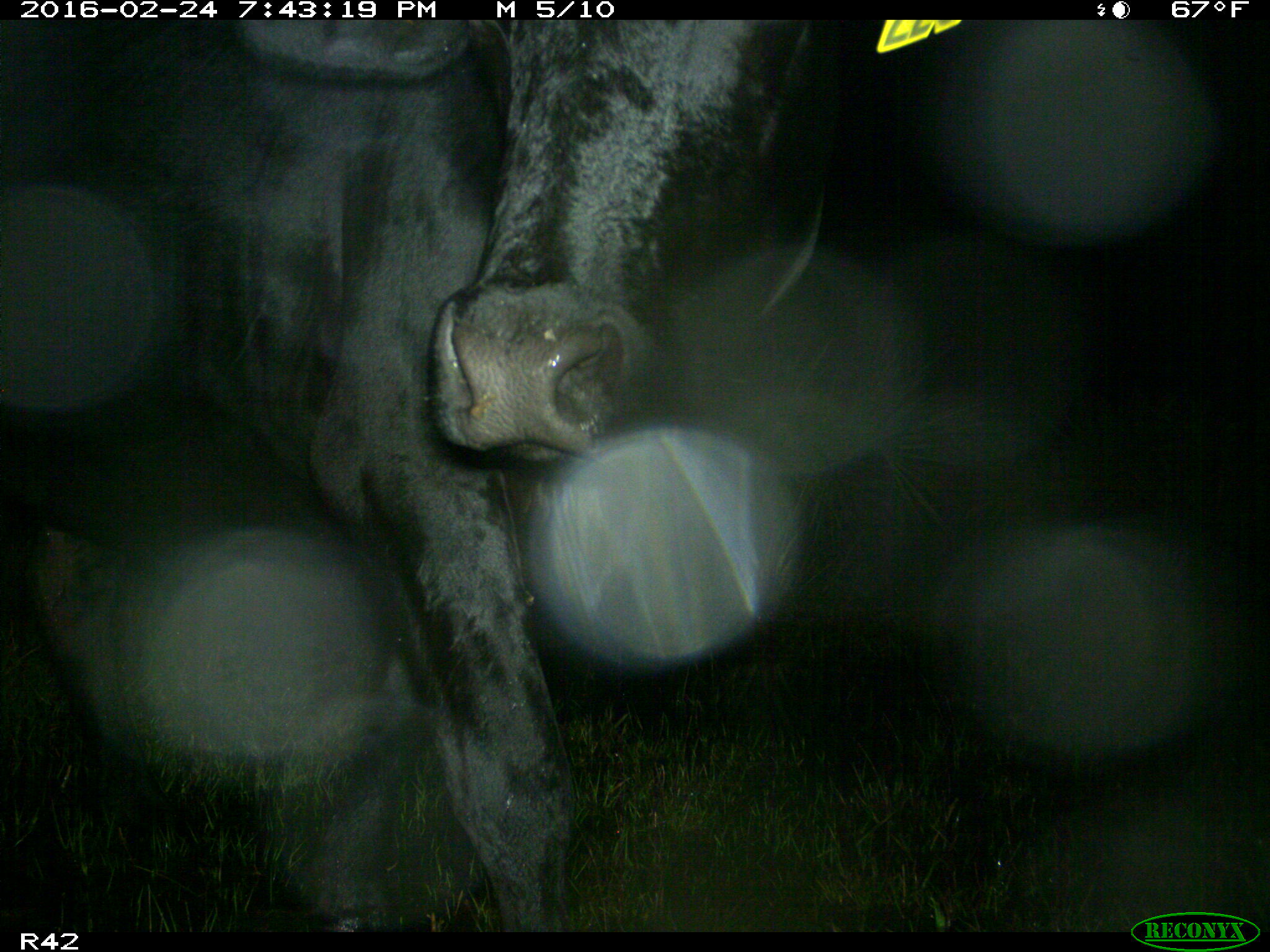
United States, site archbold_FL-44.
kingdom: Animalia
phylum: Chordata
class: Mammalia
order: Artiodactyla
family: Bovidae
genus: Bos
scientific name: Bos taurus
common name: domestic cow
Bos taurus (domestic cow).